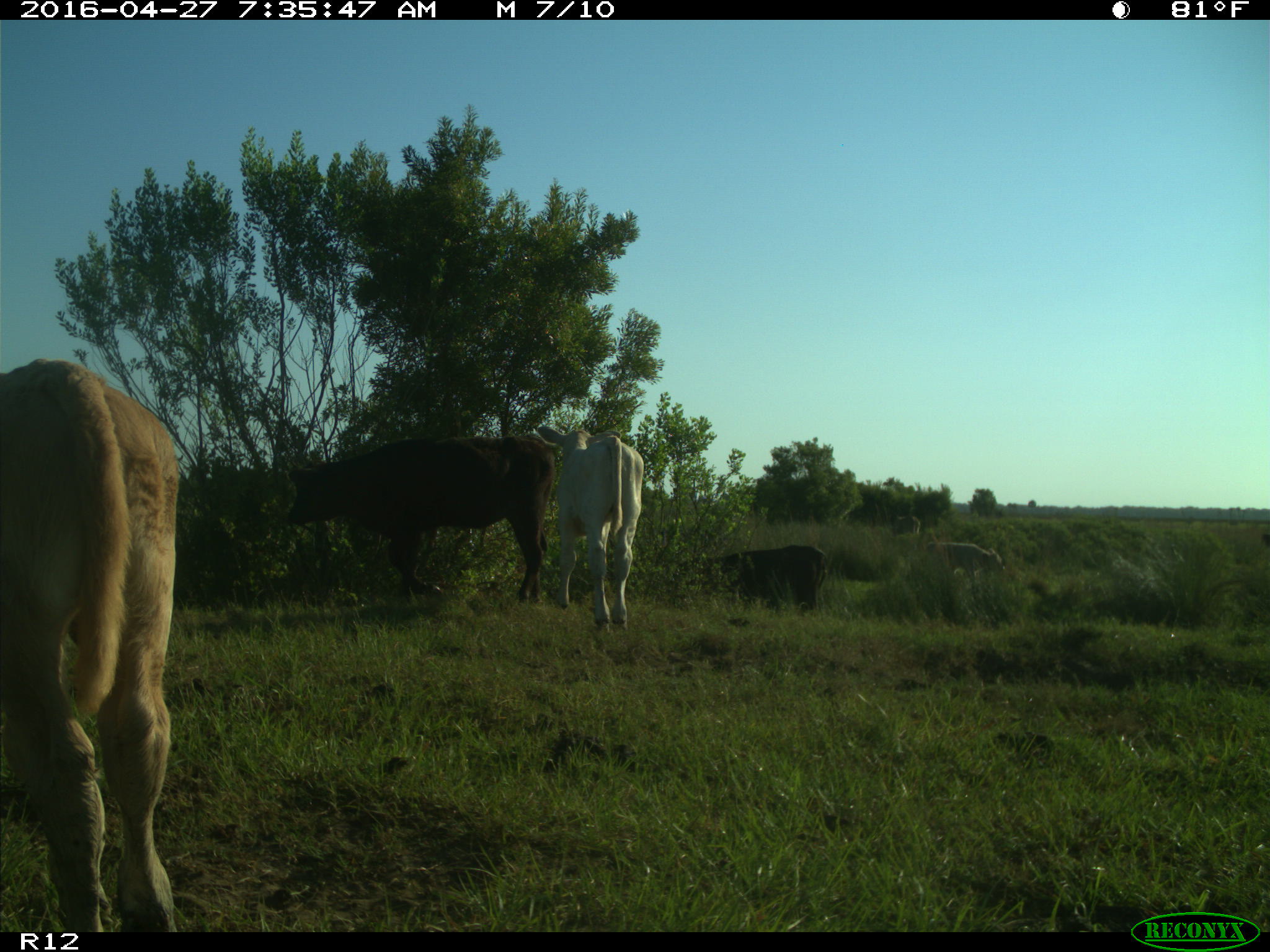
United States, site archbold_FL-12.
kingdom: Animalia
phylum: Chordata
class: Mammalia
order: Artiodactyla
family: Bovidae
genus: Bos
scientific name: Bos taurus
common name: domestic cow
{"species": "Bos taurus (domestic cow)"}